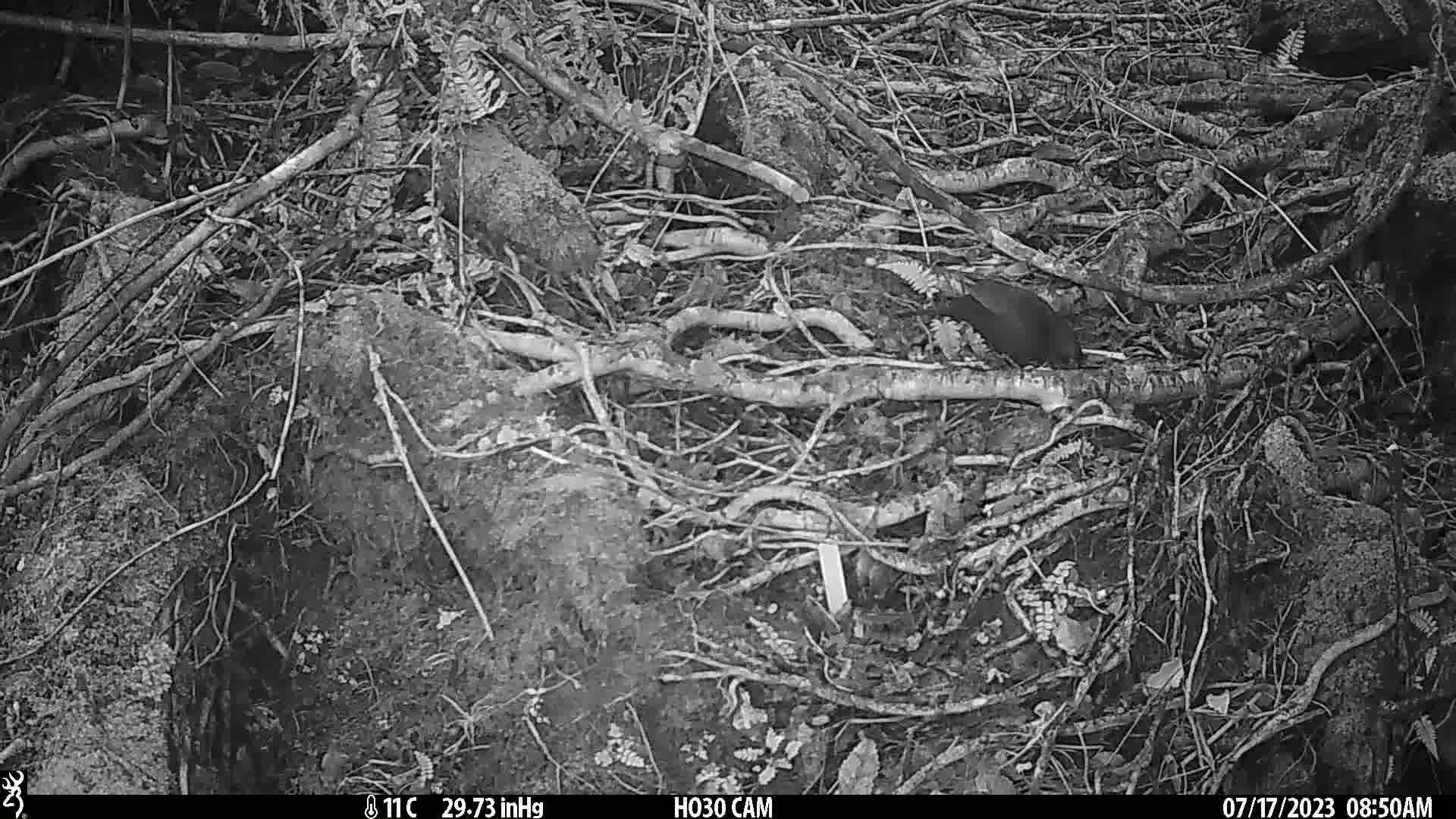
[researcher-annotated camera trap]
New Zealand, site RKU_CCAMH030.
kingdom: Animalia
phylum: Chordata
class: Aves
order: Passeriformes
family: Turdidae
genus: Turdus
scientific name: Turdus merula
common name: eurasian blackbird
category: blackbird